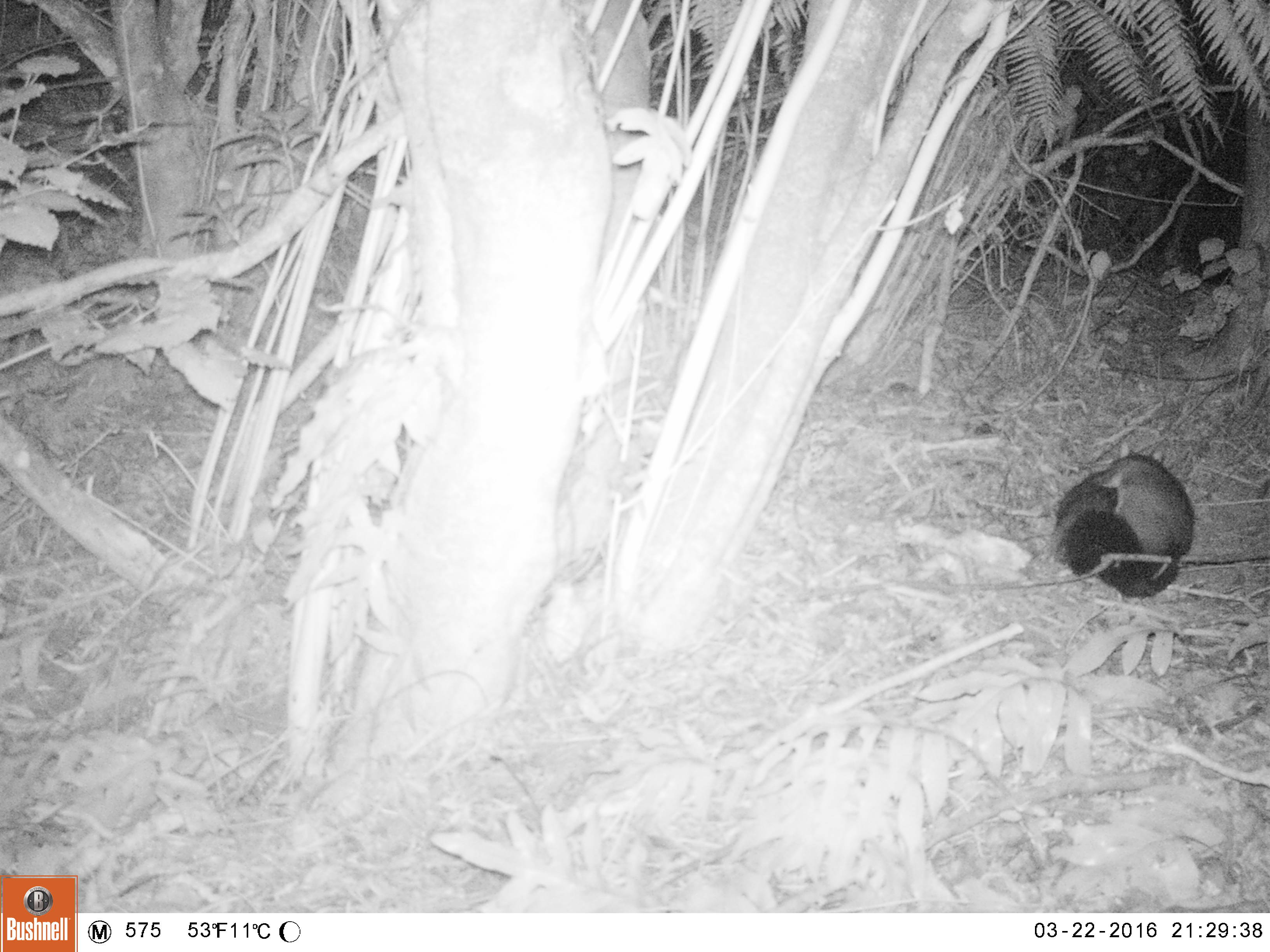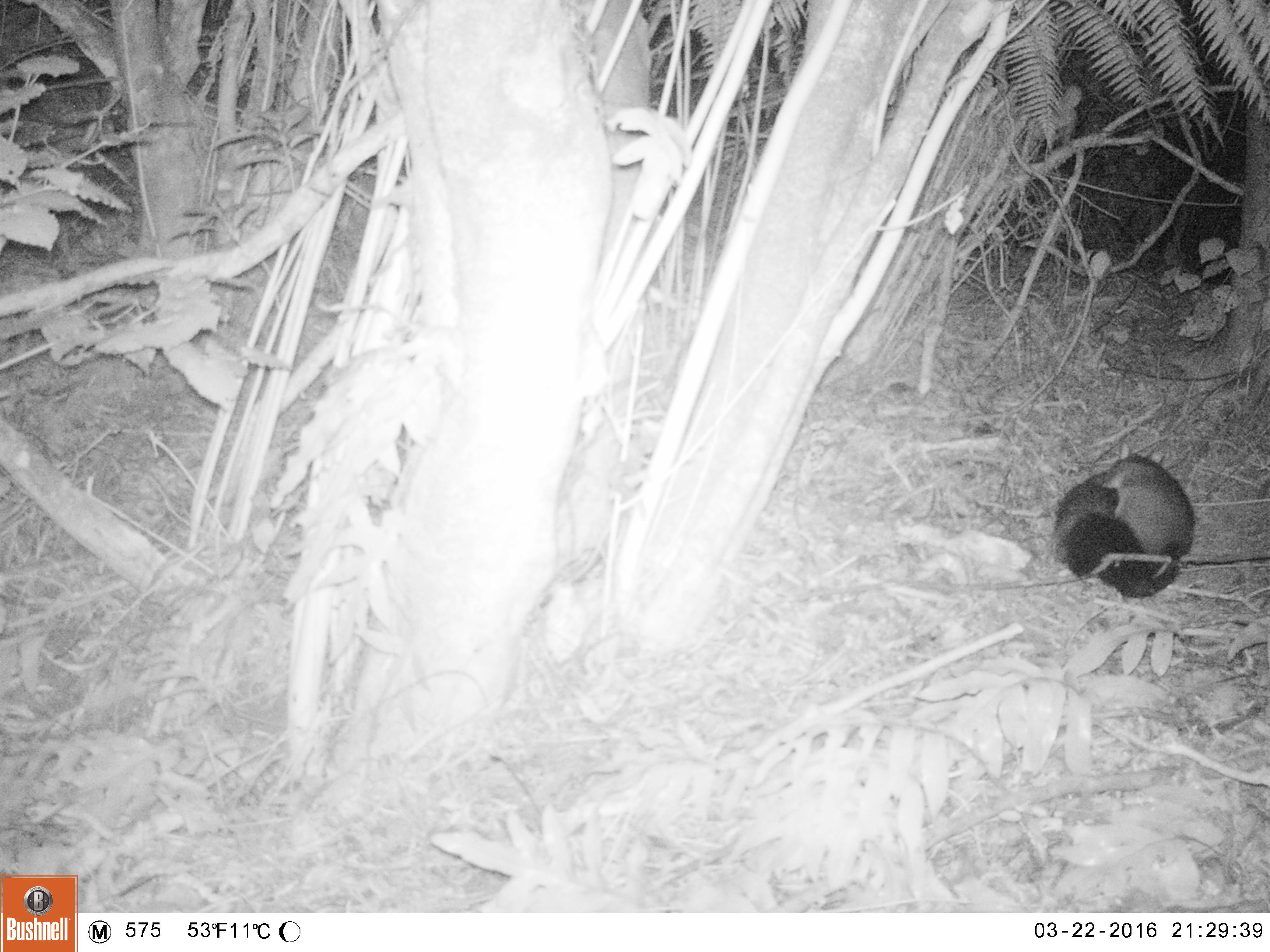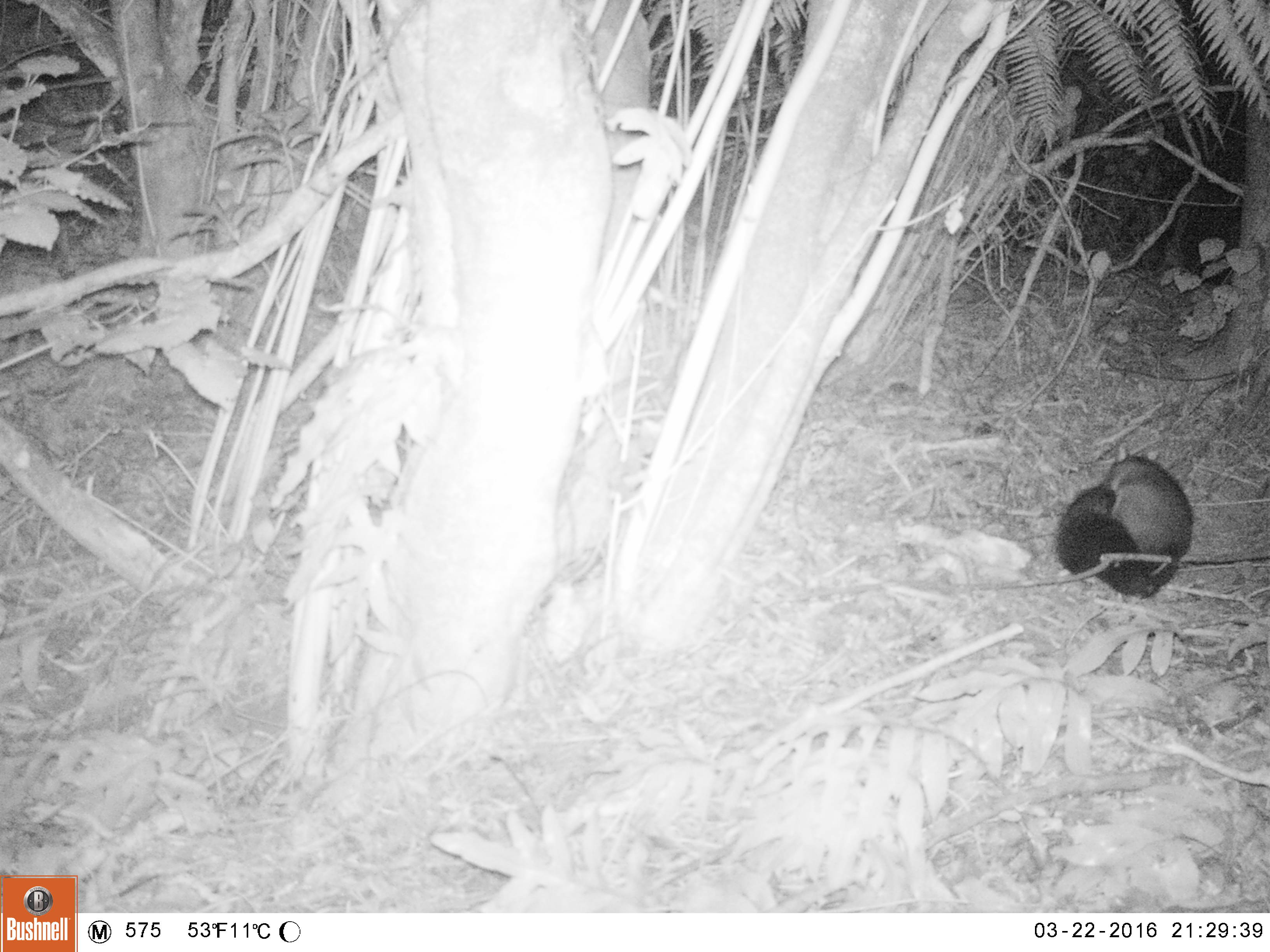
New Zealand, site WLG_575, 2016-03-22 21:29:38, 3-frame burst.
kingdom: Animalia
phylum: Chordata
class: Mammalia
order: Diprotodontia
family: Phalangeridae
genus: Trichosurus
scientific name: Trichosurus vulpecula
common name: common brushtail possum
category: possum